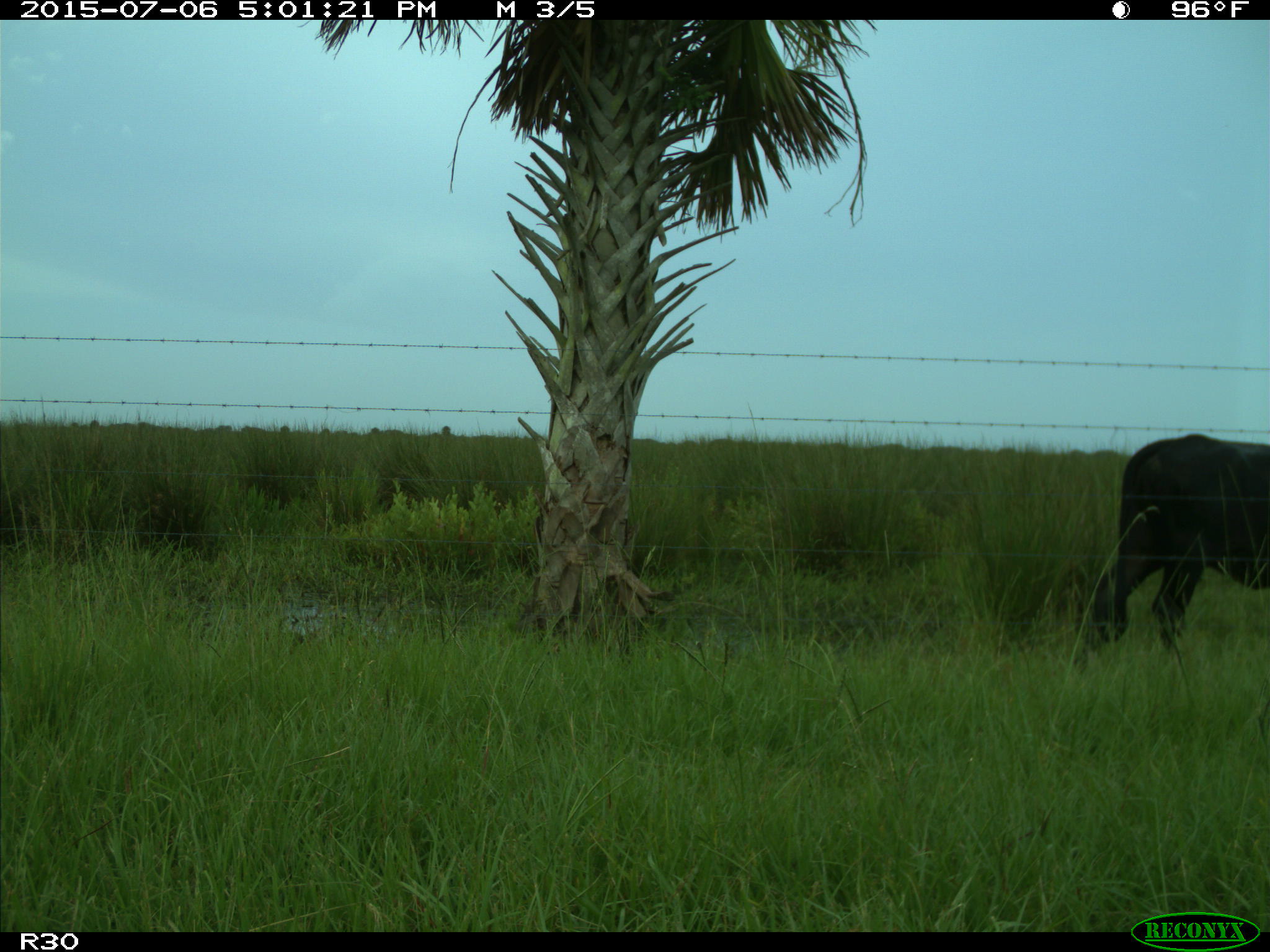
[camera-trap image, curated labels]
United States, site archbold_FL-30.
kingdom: Animalia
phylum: Chordata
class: Mammalia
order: Artiodactyla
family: Bovidae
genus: Bos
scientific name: Bos taurus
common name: domestic cow